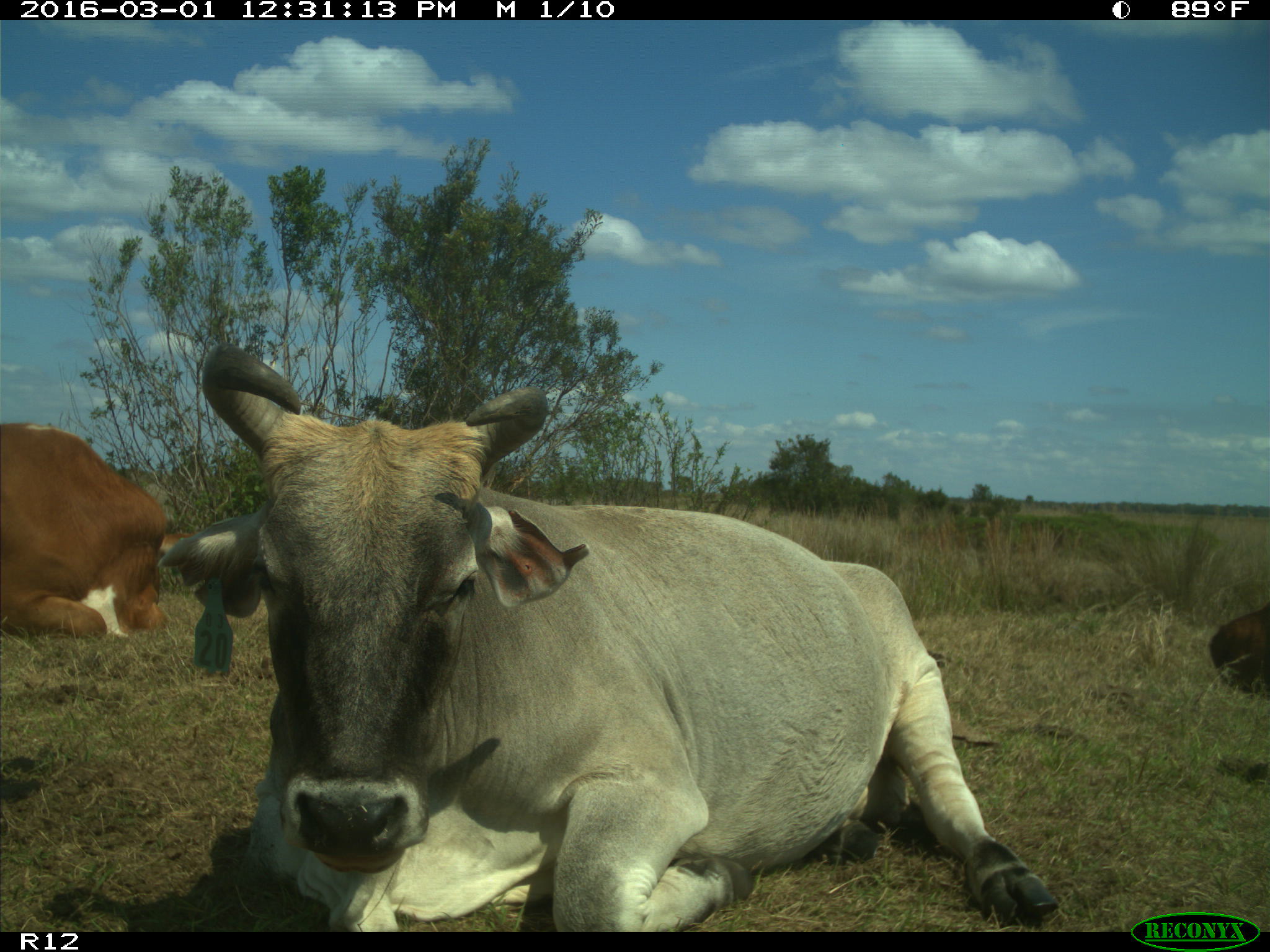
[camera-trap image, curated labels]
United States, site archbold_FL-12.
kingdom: Animalia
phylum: Chordata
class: Mammalia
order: Artiodactyla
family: Bovidae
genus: Bos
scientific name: Bos taurus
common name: domestic cow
Bos taurus (domestic cow).